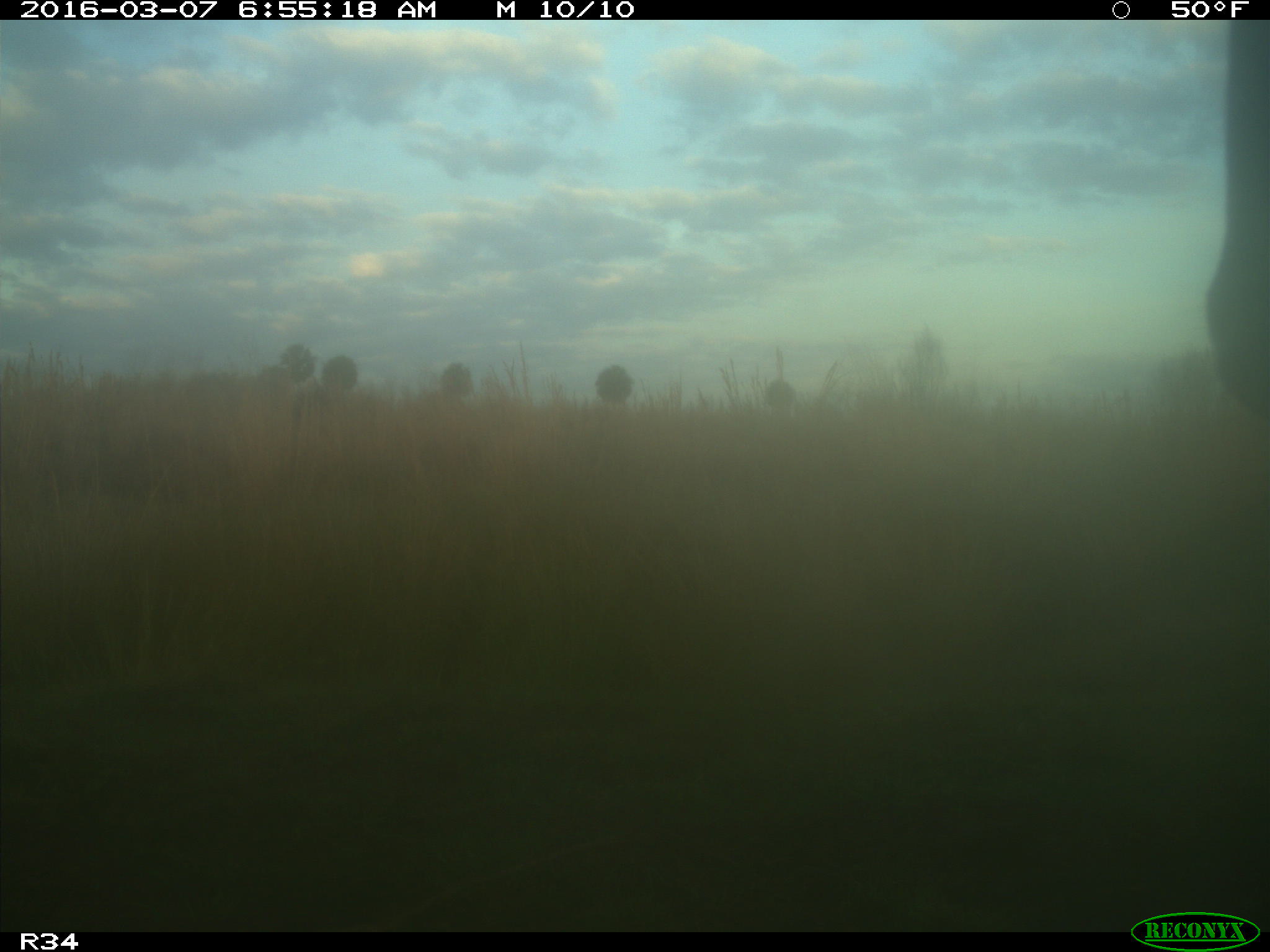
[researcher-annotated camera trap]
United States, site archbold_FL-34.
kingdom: Animalia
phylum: Chordata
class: Mammalia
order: Artiodactyla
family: Bovidae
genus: Bos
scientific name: Bos taurus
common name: domestic cow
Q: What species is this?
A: Bos taurus (domestic cow).